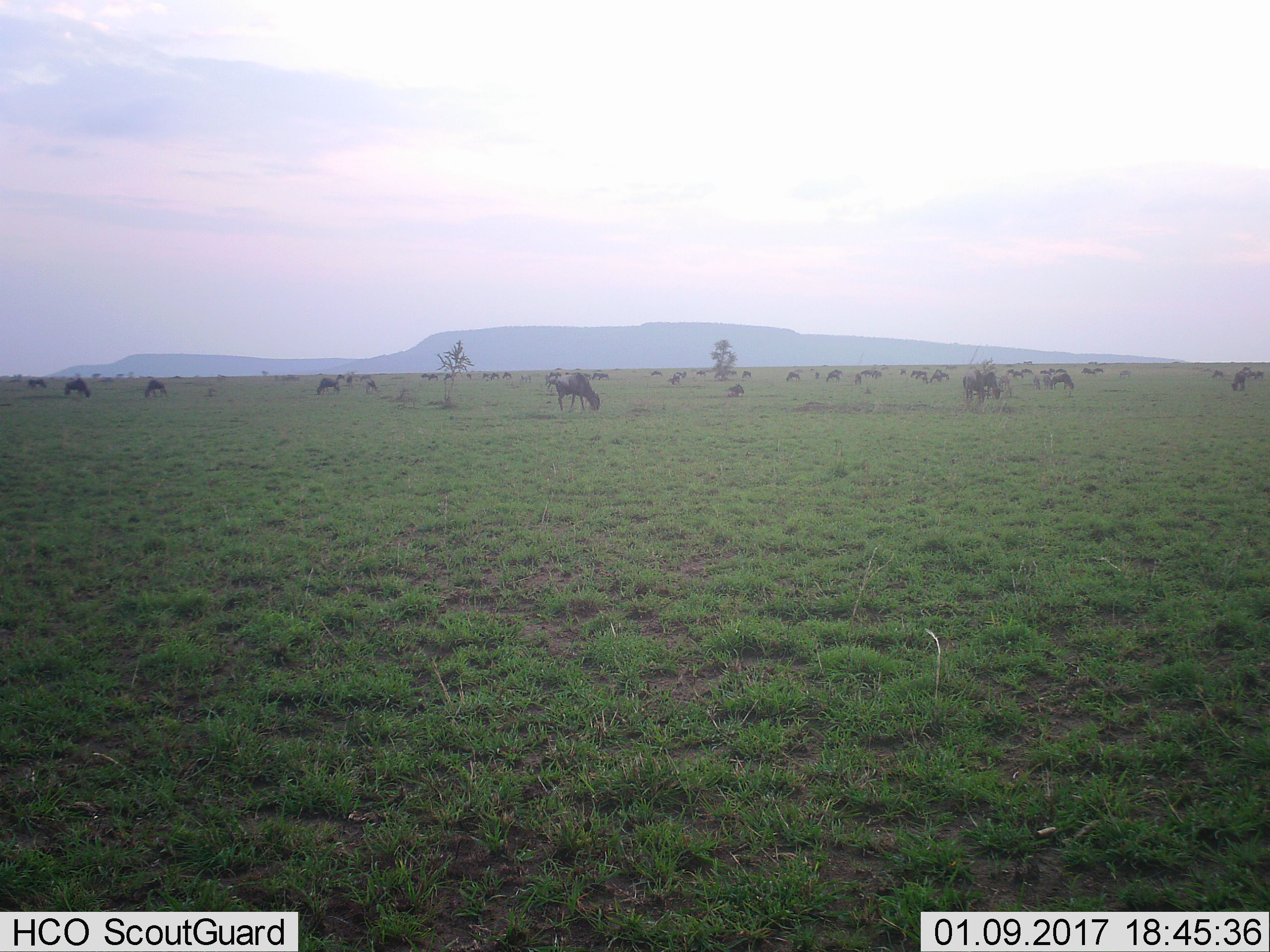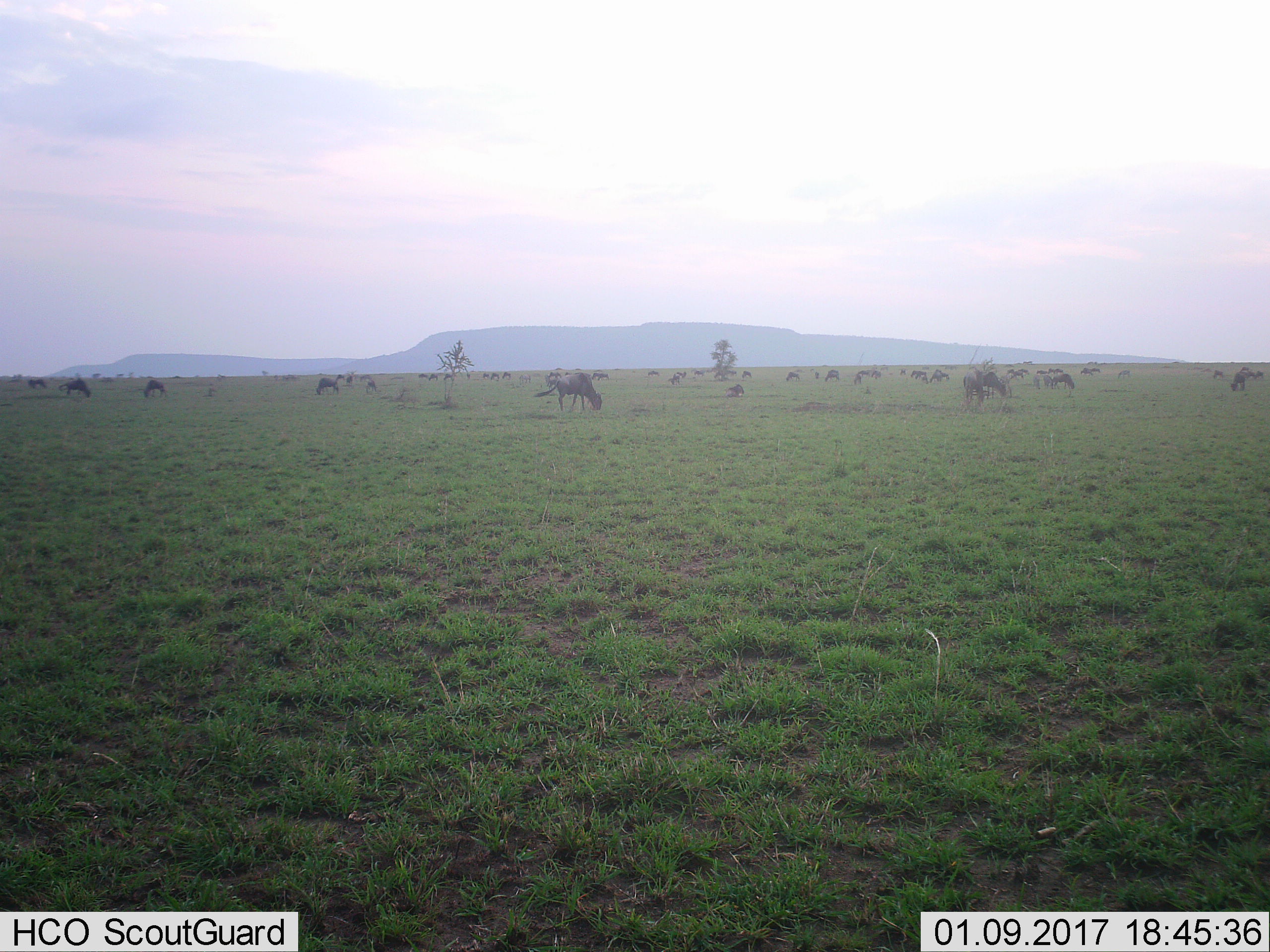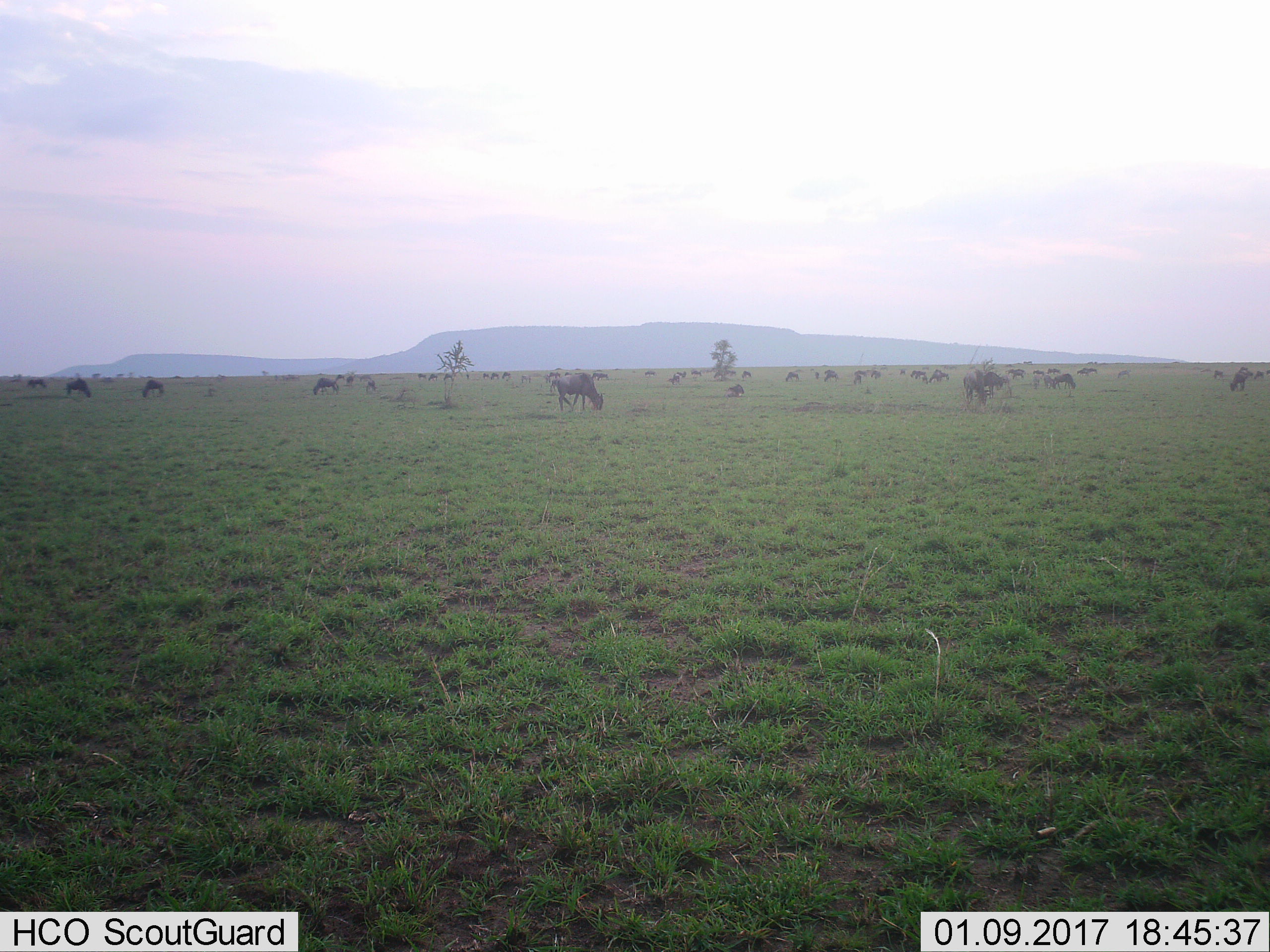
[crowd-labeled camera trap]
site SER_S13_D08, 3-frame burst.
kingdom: Animalia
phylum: Chordata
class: Mammalia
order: Artiodactyla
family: Bovidae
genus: Connochaetes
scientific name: Connochaetes taurinus taurinus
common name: blue wildebeest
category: wildebeestblue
Wildebeestblue (blue wildebeest) (Connochaetes taurinus taurinus), count 11-50. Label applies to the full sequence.